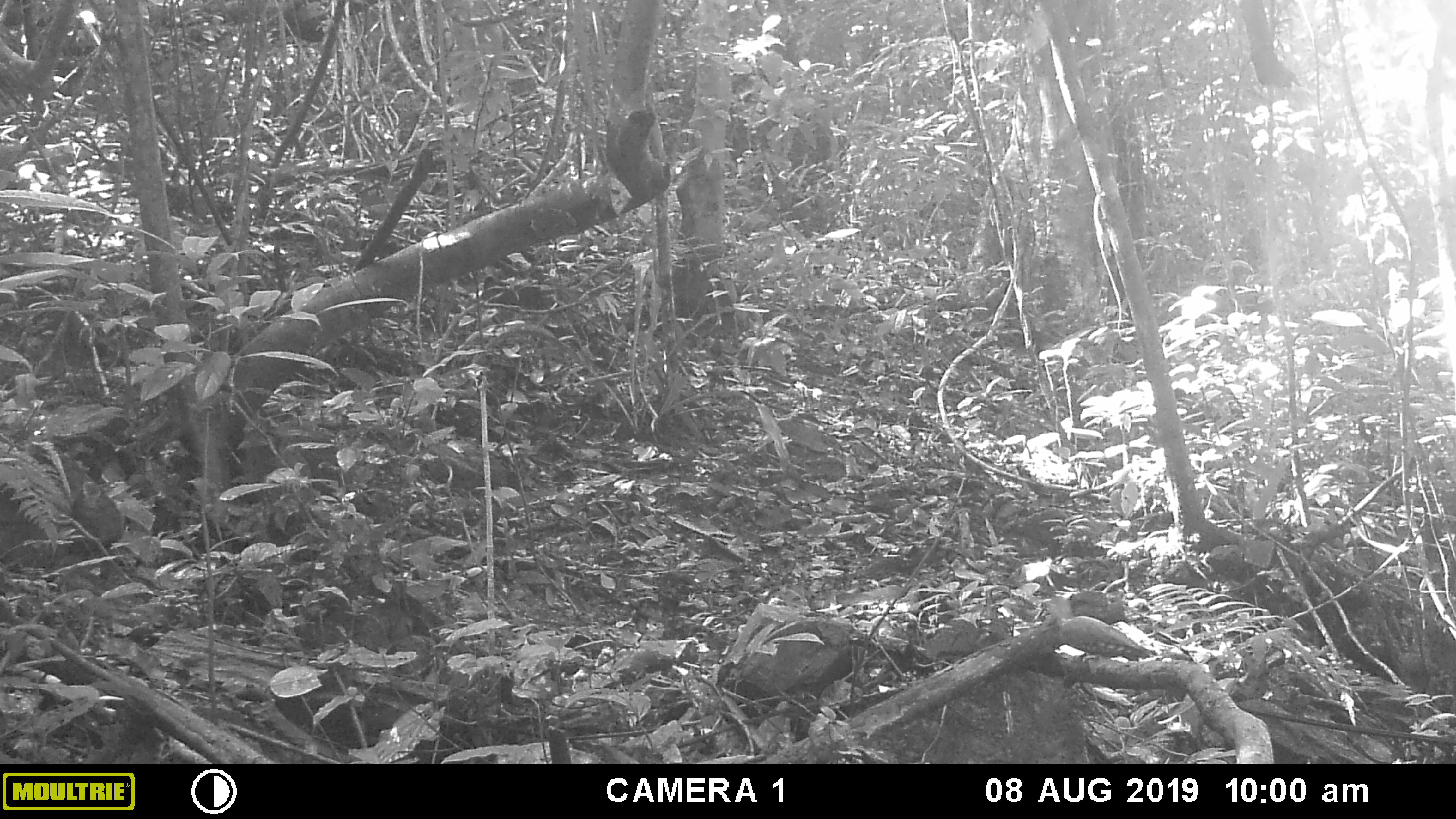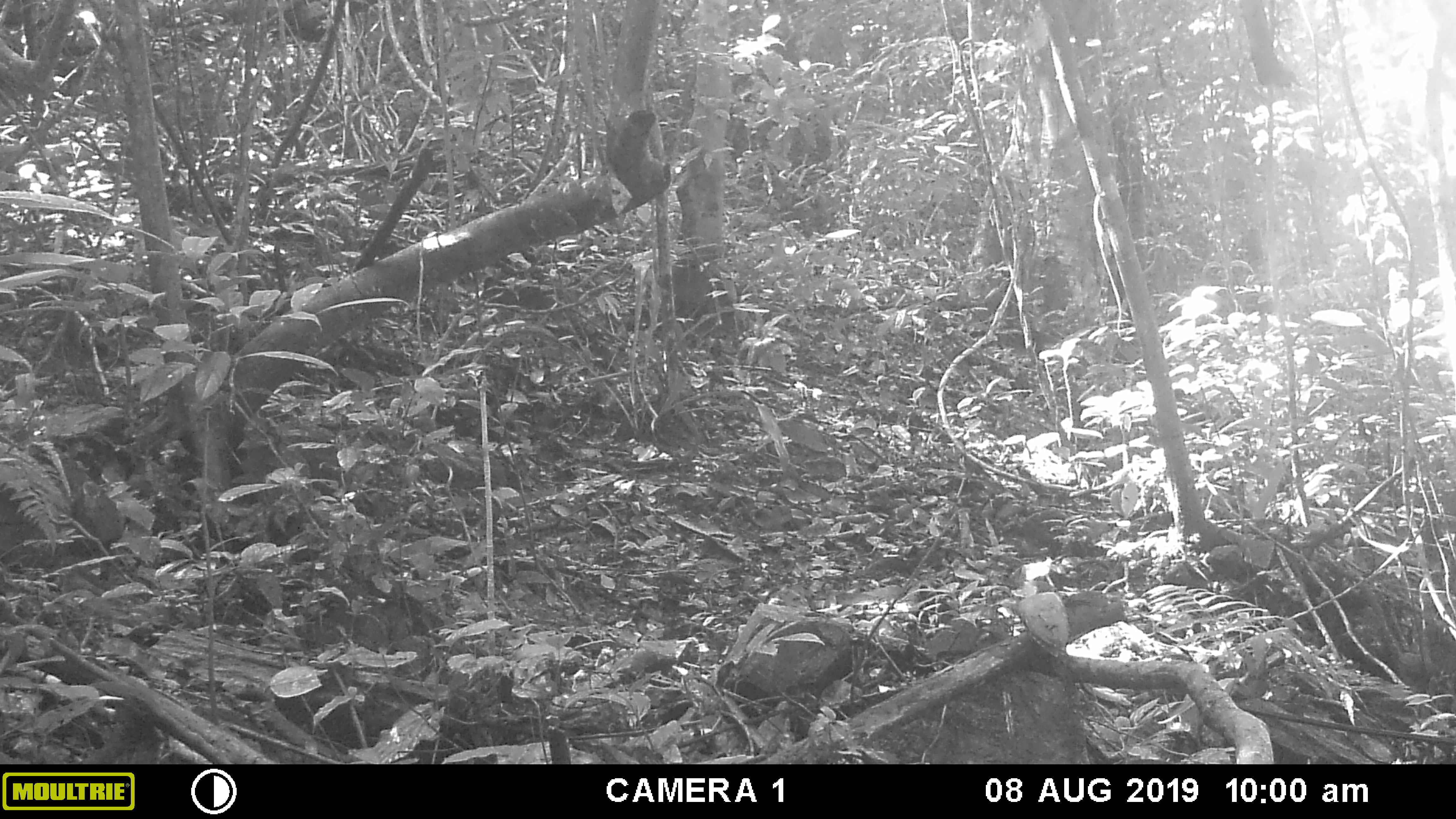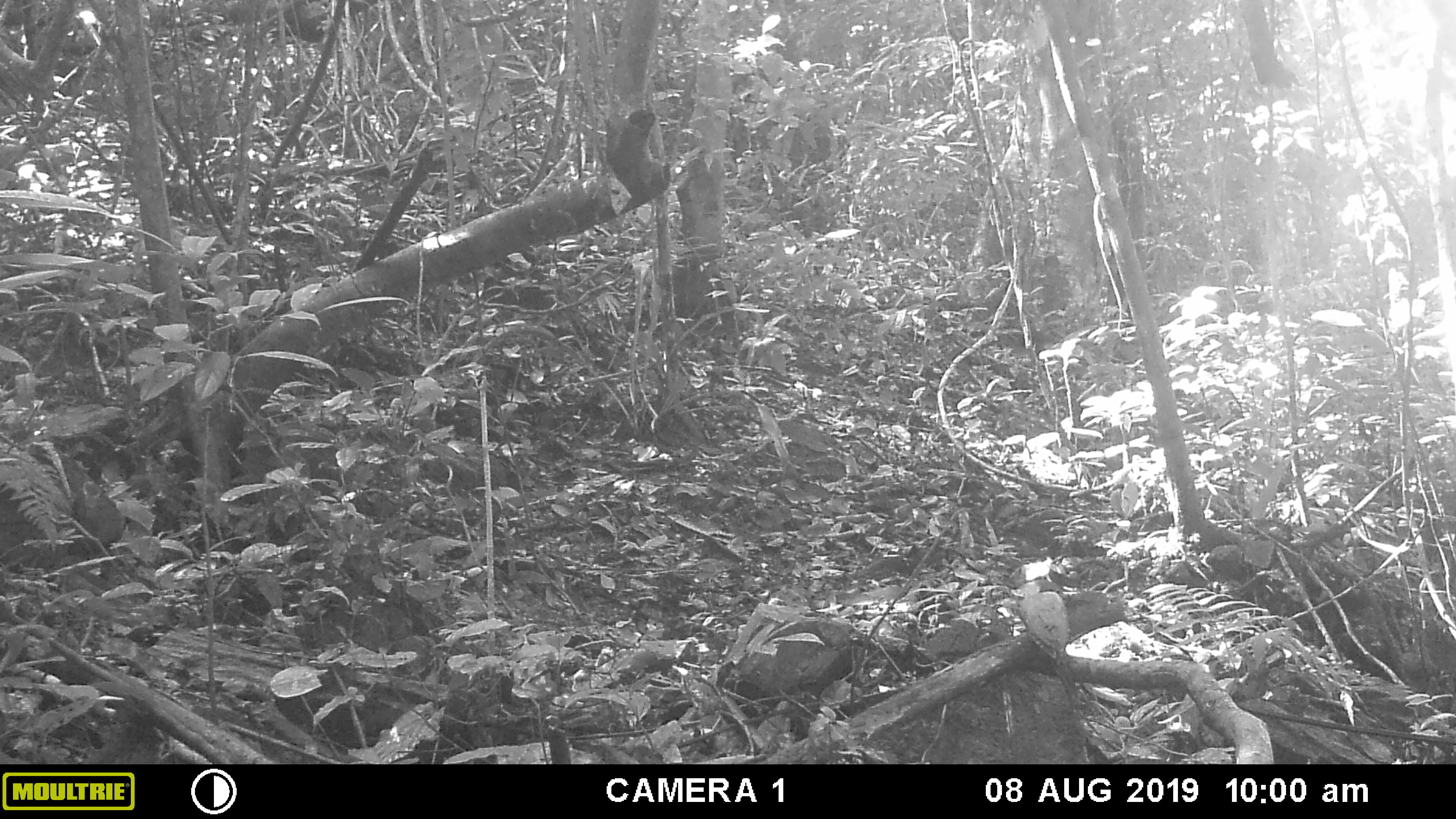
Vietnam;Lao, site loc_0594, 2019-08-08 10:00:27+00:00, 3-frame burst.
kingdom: Animalia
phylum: Chordata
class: Aves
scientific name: Aves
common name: bird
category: unidentified bird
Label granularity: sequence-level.